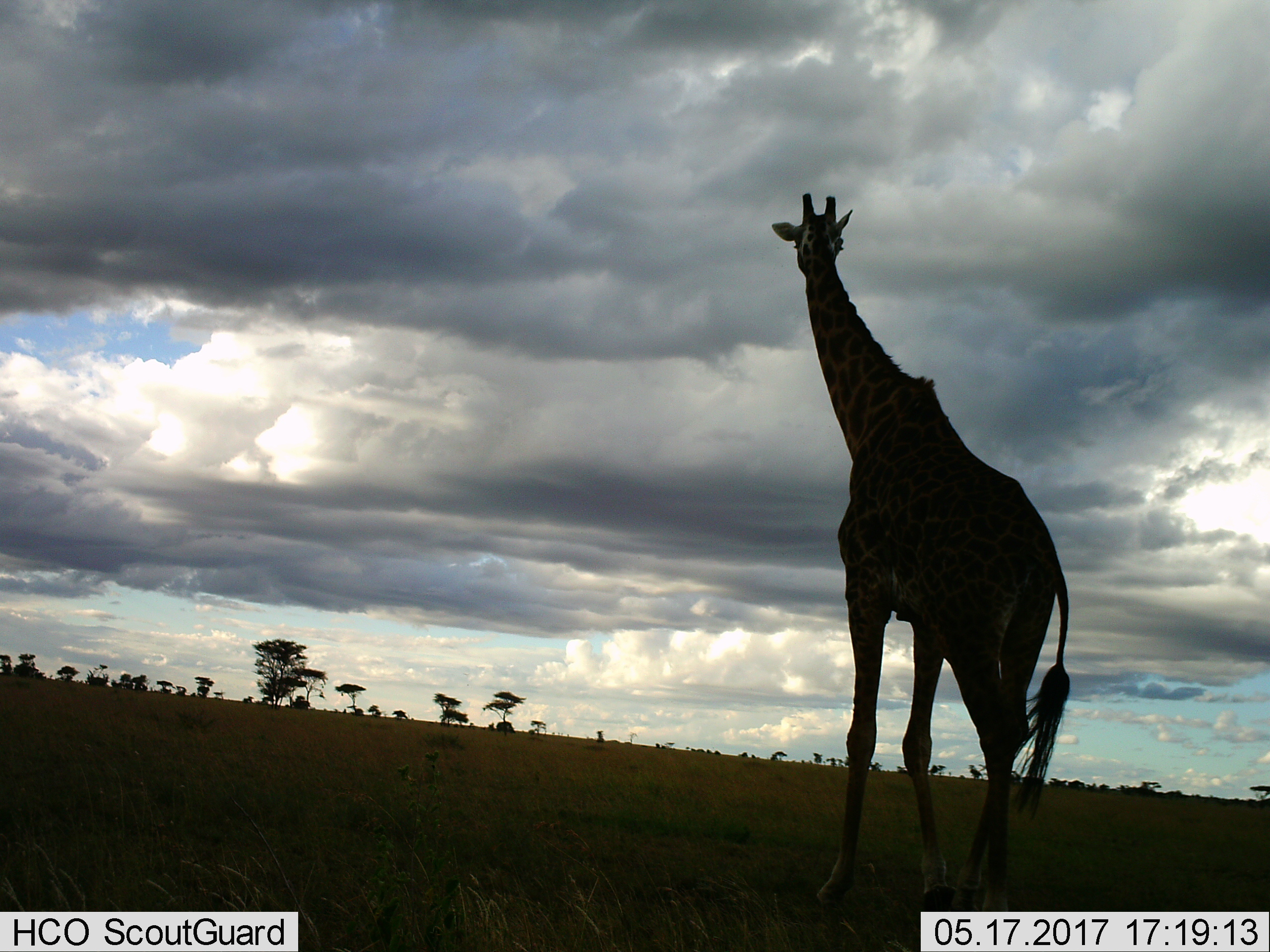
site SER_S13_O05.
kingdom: Animalia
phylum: Chordata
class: Mammalia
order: Artiodactyla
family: Giraffidae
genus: Giraffa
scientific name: Giraffa camelopardalis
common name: giraffe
Giraffe (Giraffa camelopardalis), count 1. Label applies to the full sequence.